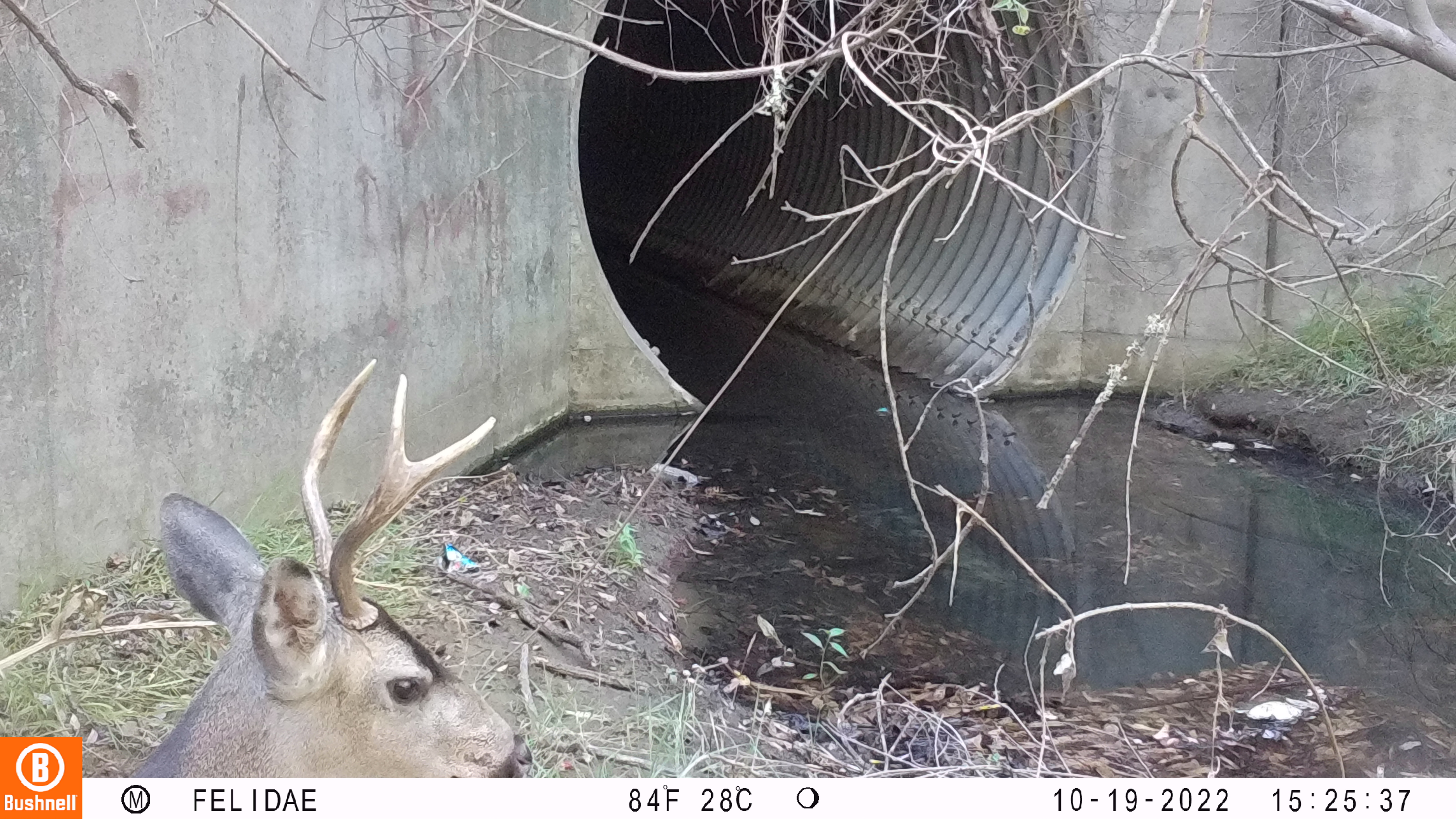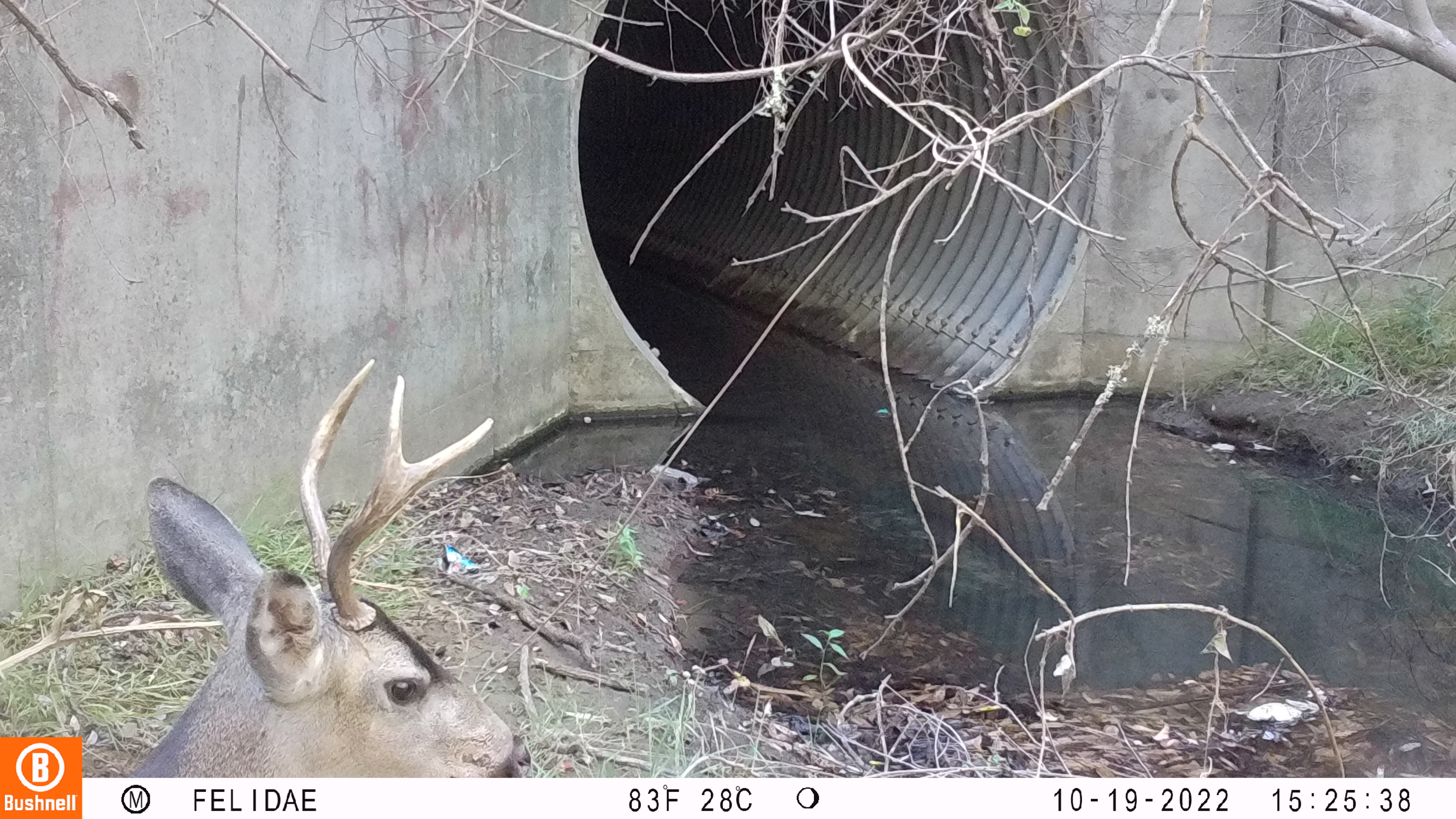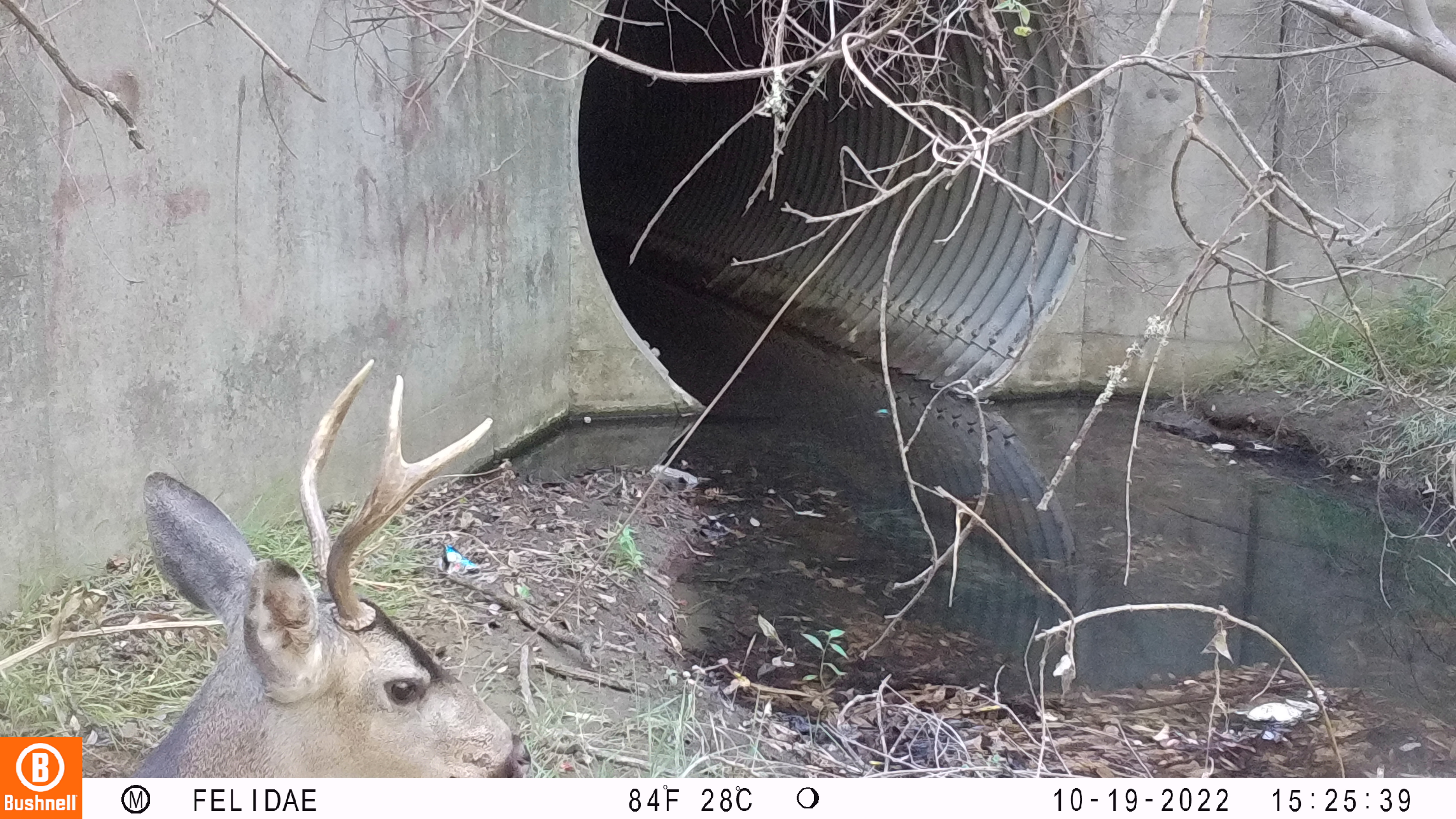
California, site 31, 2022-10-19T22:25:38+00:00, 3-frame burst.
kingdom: Animalia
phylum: Chordata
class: Mammalia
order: Artiodactyla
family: Cervidae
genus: Odocoileus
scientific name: Odocoileus hemionus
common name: mule deer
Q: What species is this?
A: Mule deer (Odocoileus hemionus).